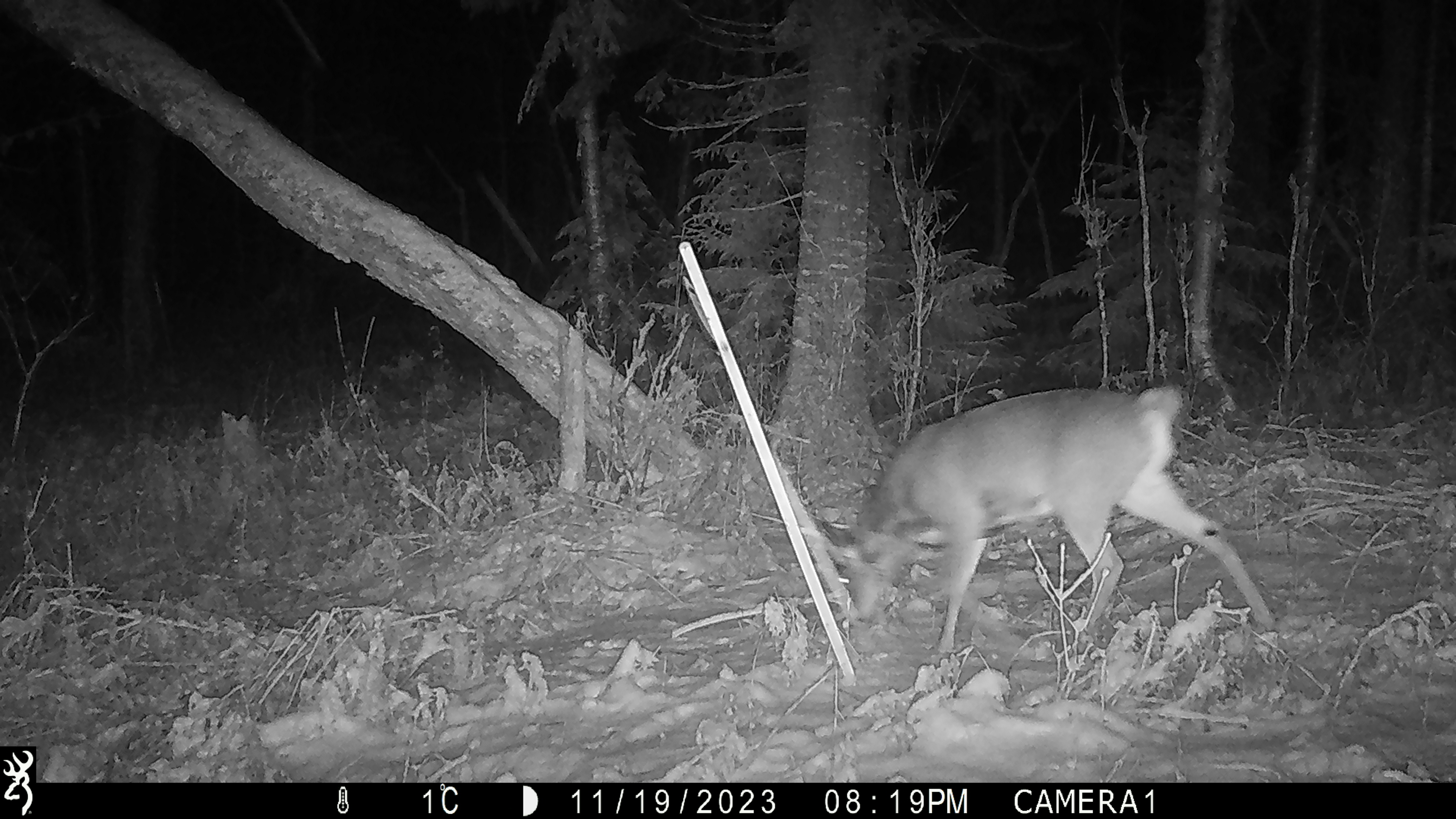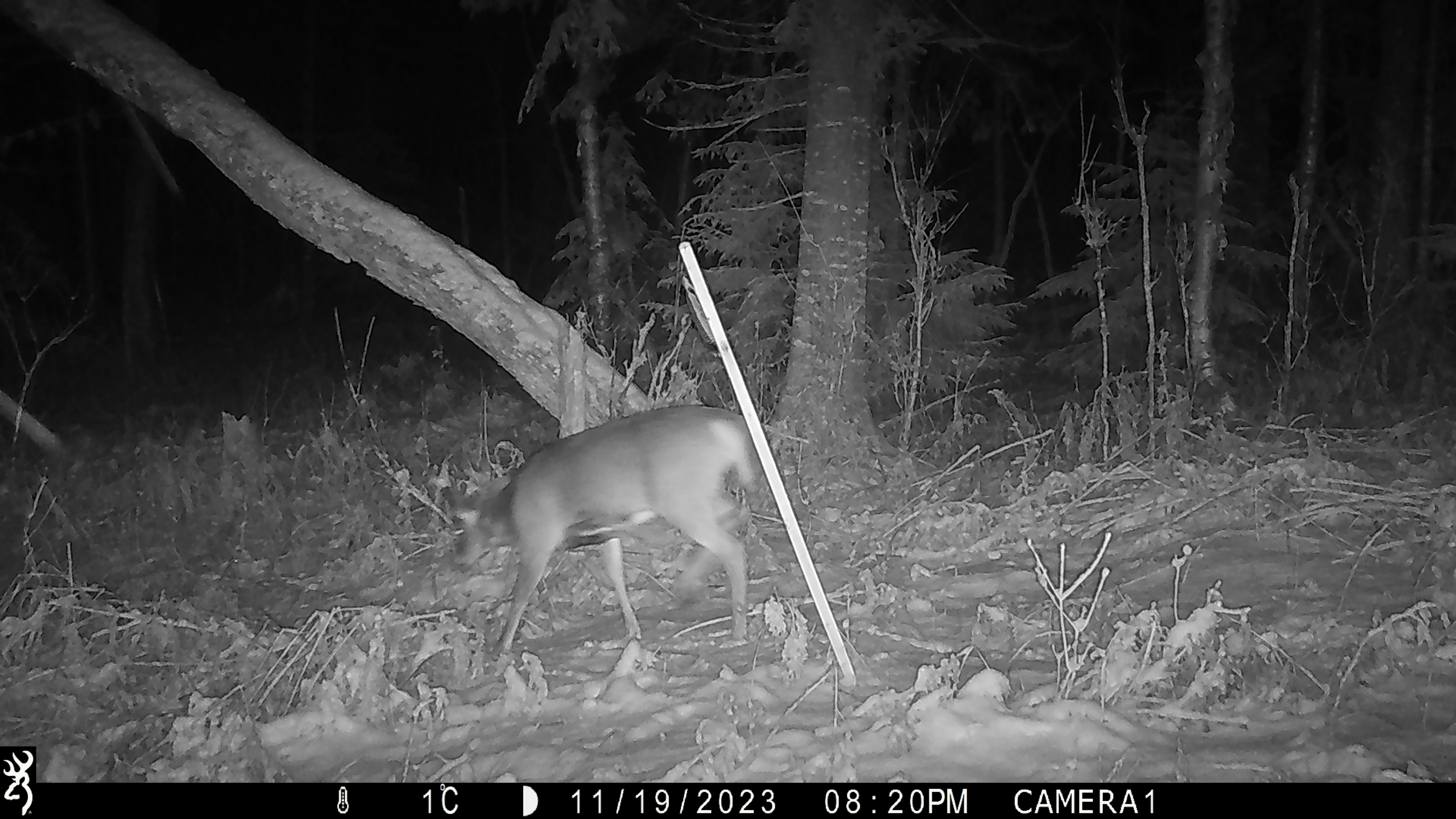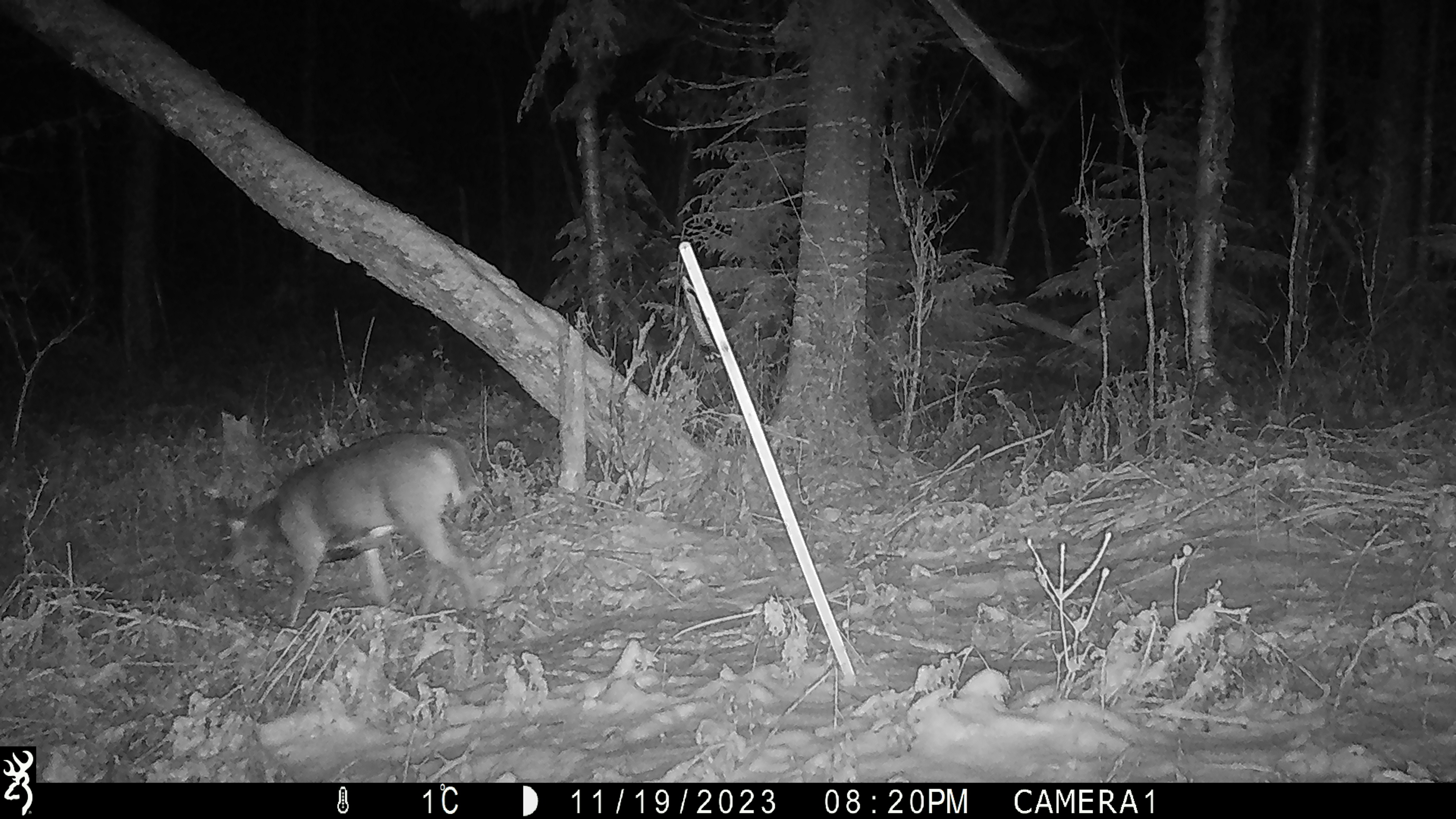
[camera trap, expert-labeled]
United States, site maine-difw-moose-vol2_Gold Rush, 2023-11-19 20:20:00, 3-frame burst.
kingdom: Animalia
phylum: Chordata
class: Mammalia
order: Artiodactyla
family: Cervidae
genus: Odocoileus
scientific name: Odocoileus virginianus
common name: white-tailed deer